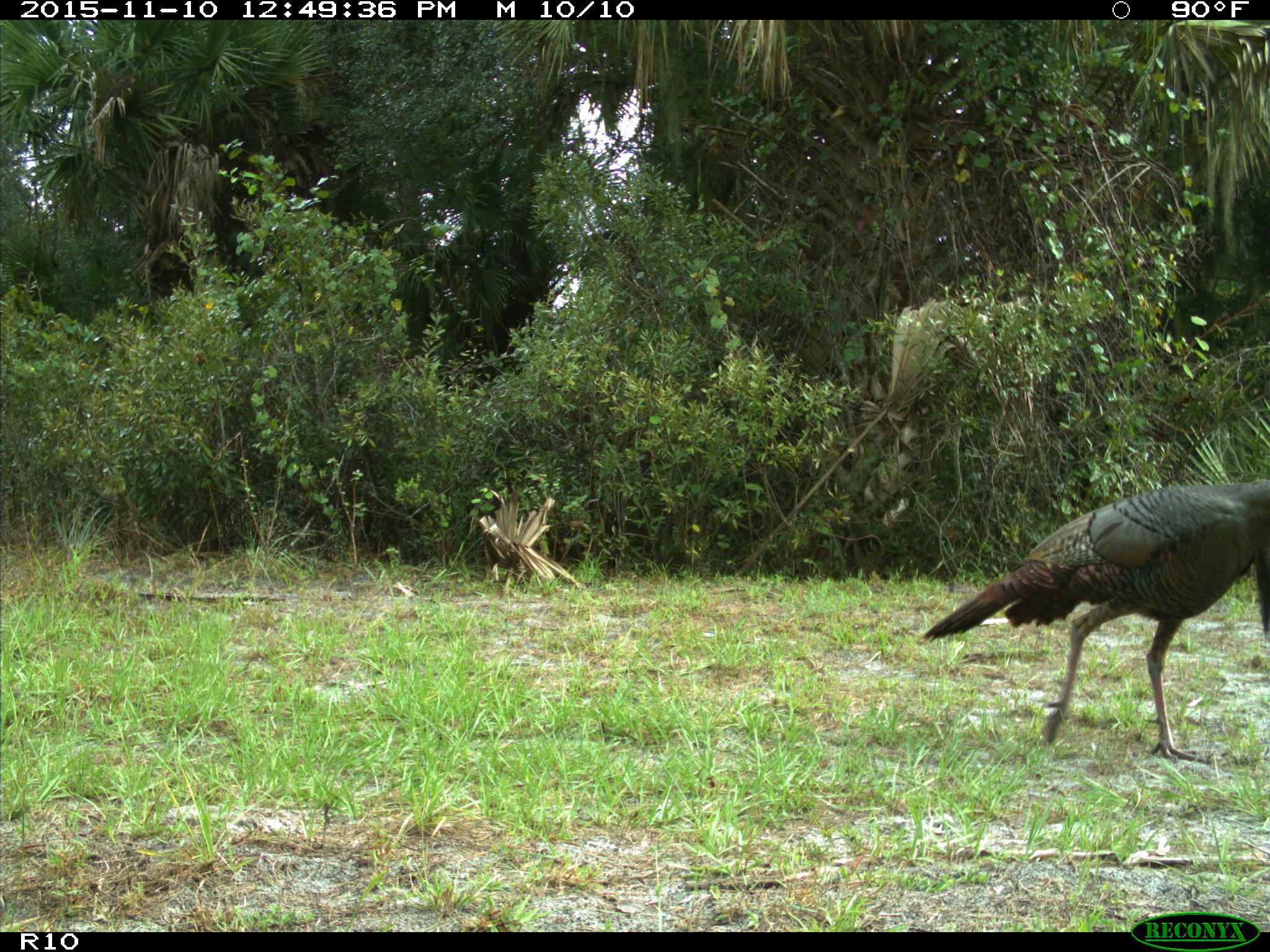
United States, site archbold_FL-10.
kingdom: Animalia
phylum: Chordata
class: Aves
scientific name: Aves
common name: birds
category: unidentified bird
Unidentified bird (birds) (Aves).